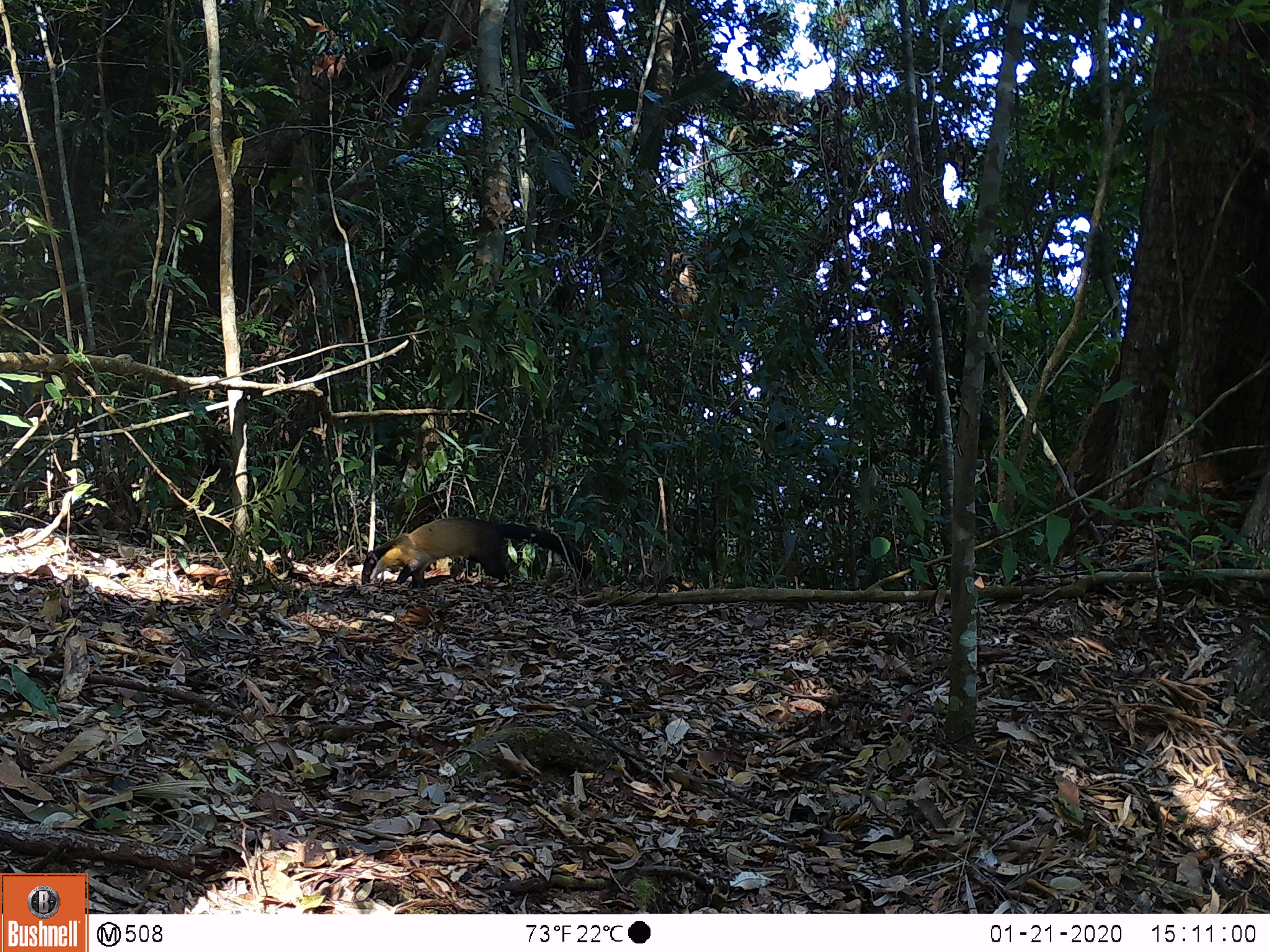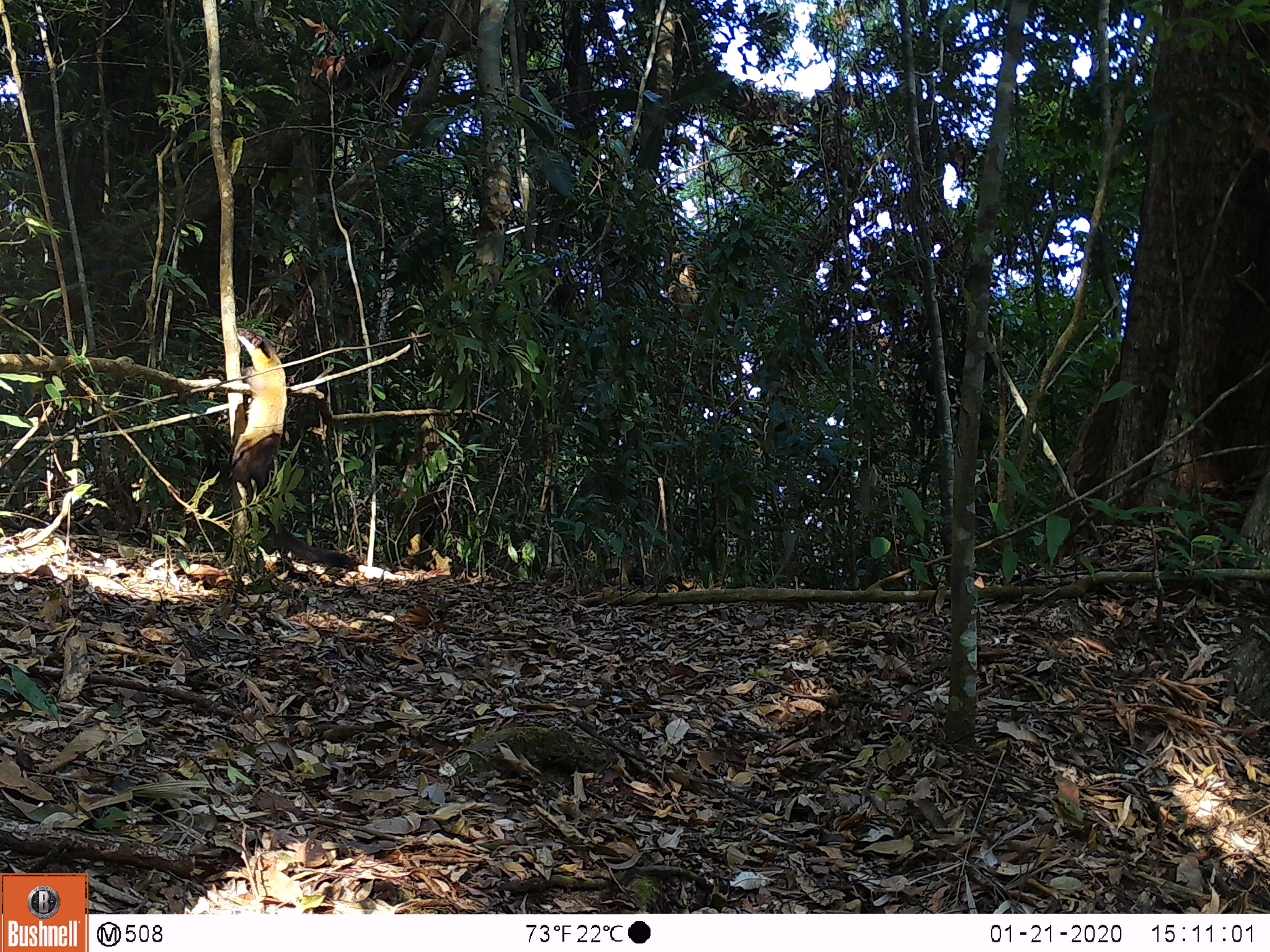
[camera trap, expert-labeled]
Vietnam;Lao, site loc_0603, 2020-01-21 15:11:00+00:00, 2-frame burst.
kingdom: Animalia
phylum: Chordata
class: Mammalia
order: Carnivora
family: Mustelidae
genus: Martes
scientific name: Martes flavigula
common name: yellow-throated marten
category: yellow throated marten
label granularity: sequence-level